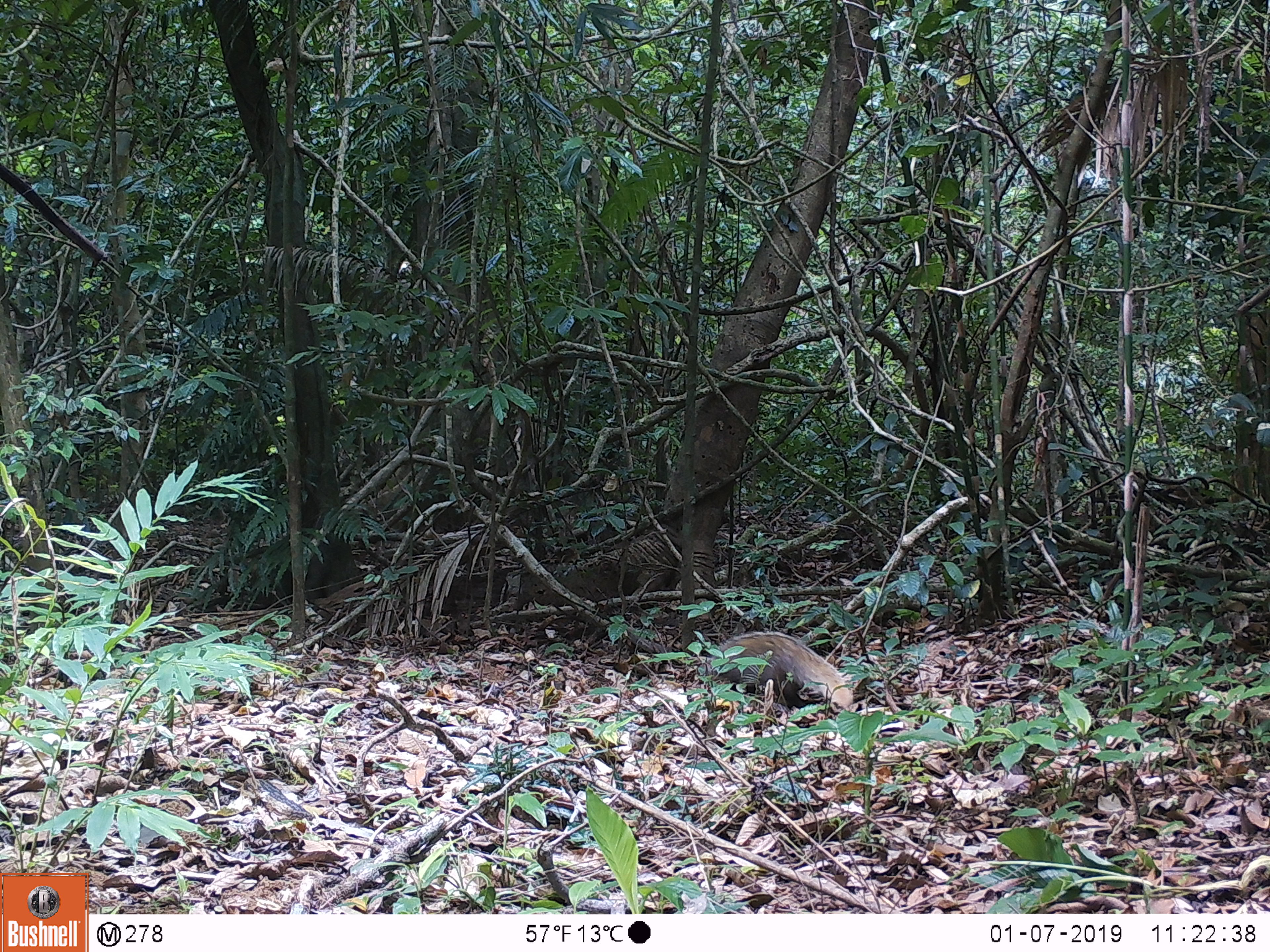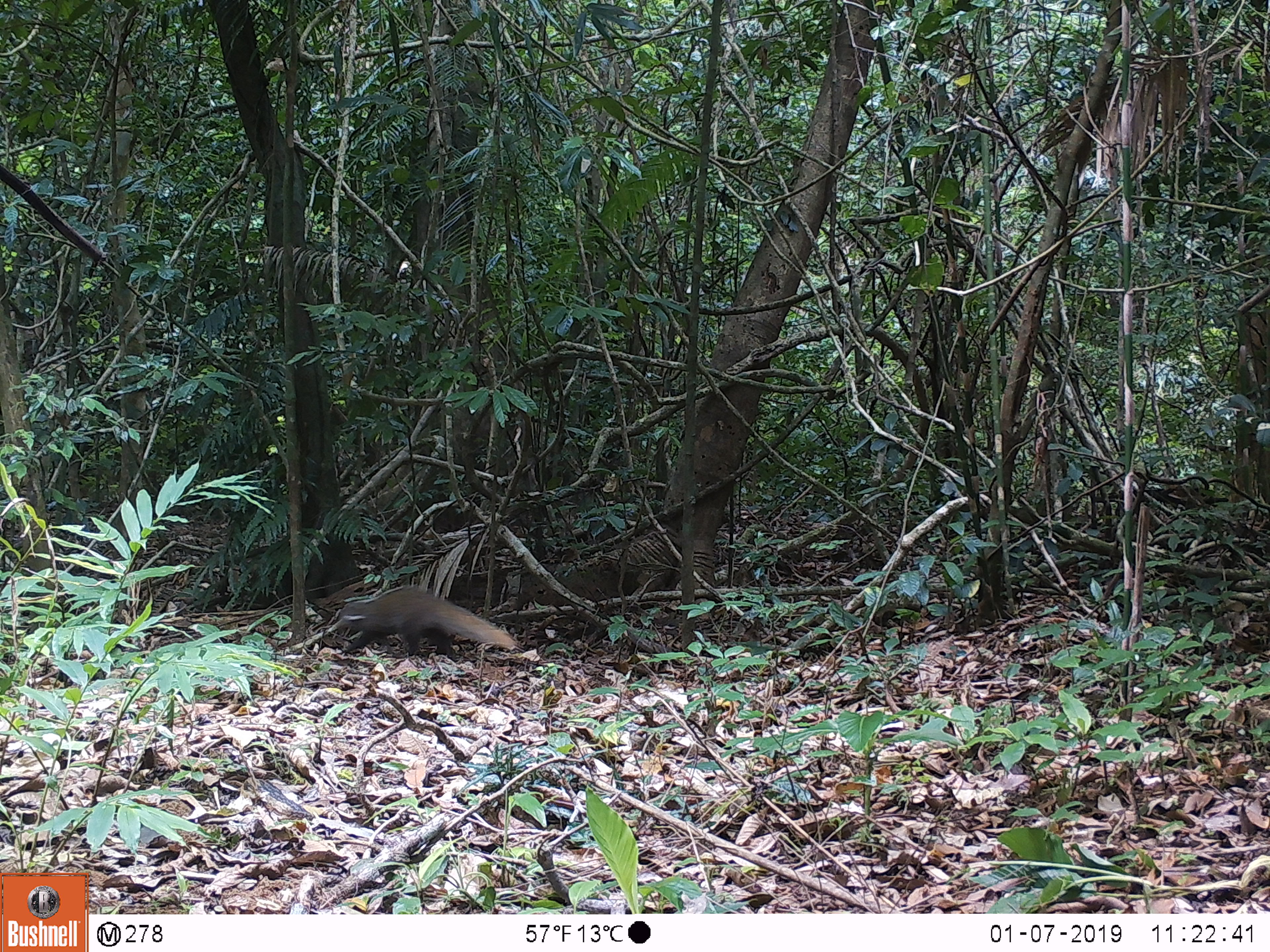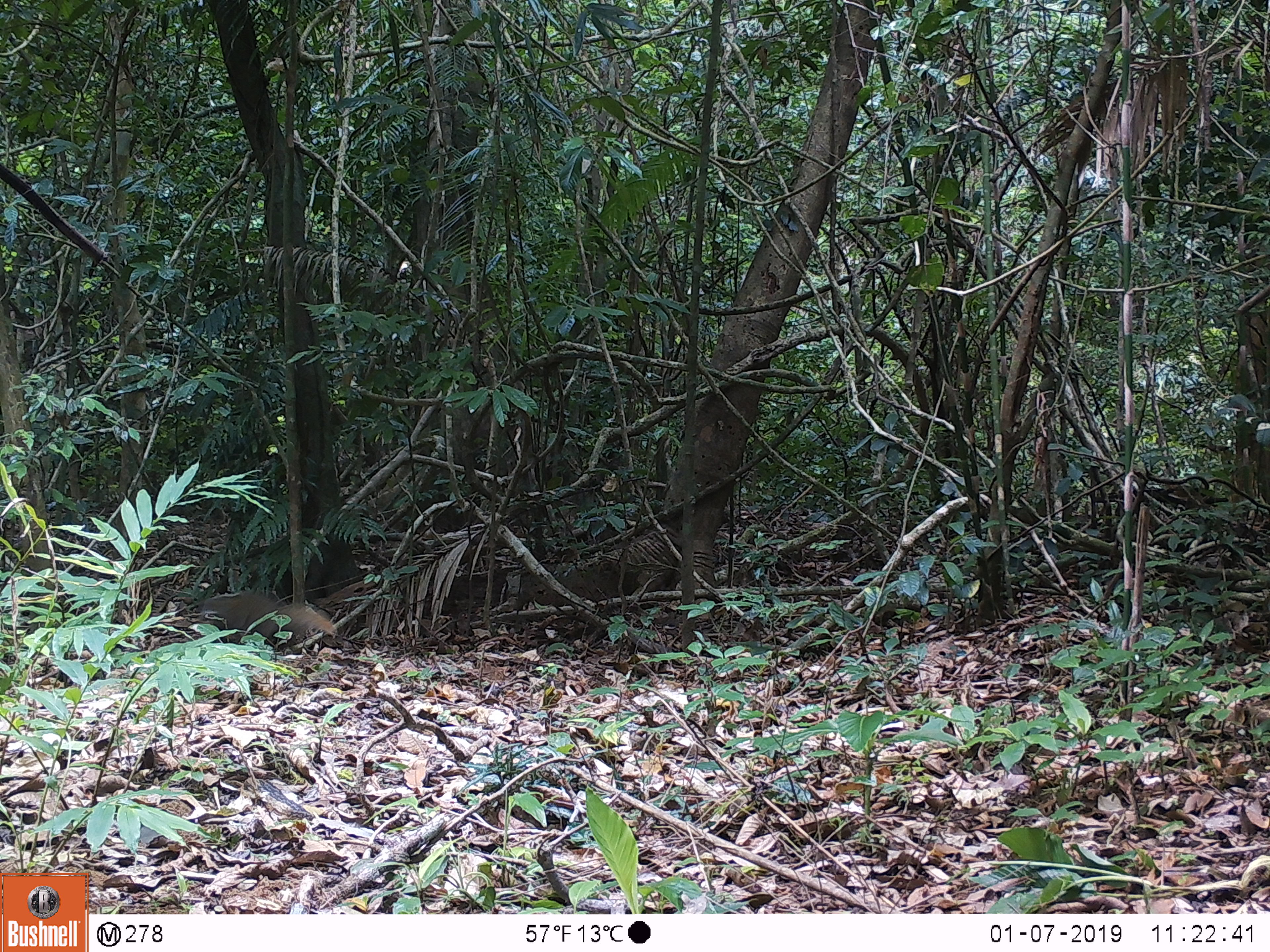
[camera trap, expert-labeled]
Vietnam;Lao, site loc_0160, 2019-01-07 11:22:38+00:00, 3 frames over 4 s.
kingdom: Animalia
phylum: Chordata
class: Mammalia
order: Carnivora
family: Herpestidae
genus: Urva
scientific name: Urva urva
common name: crab-eating mongoose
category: crab eating mongoose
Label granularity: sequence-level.